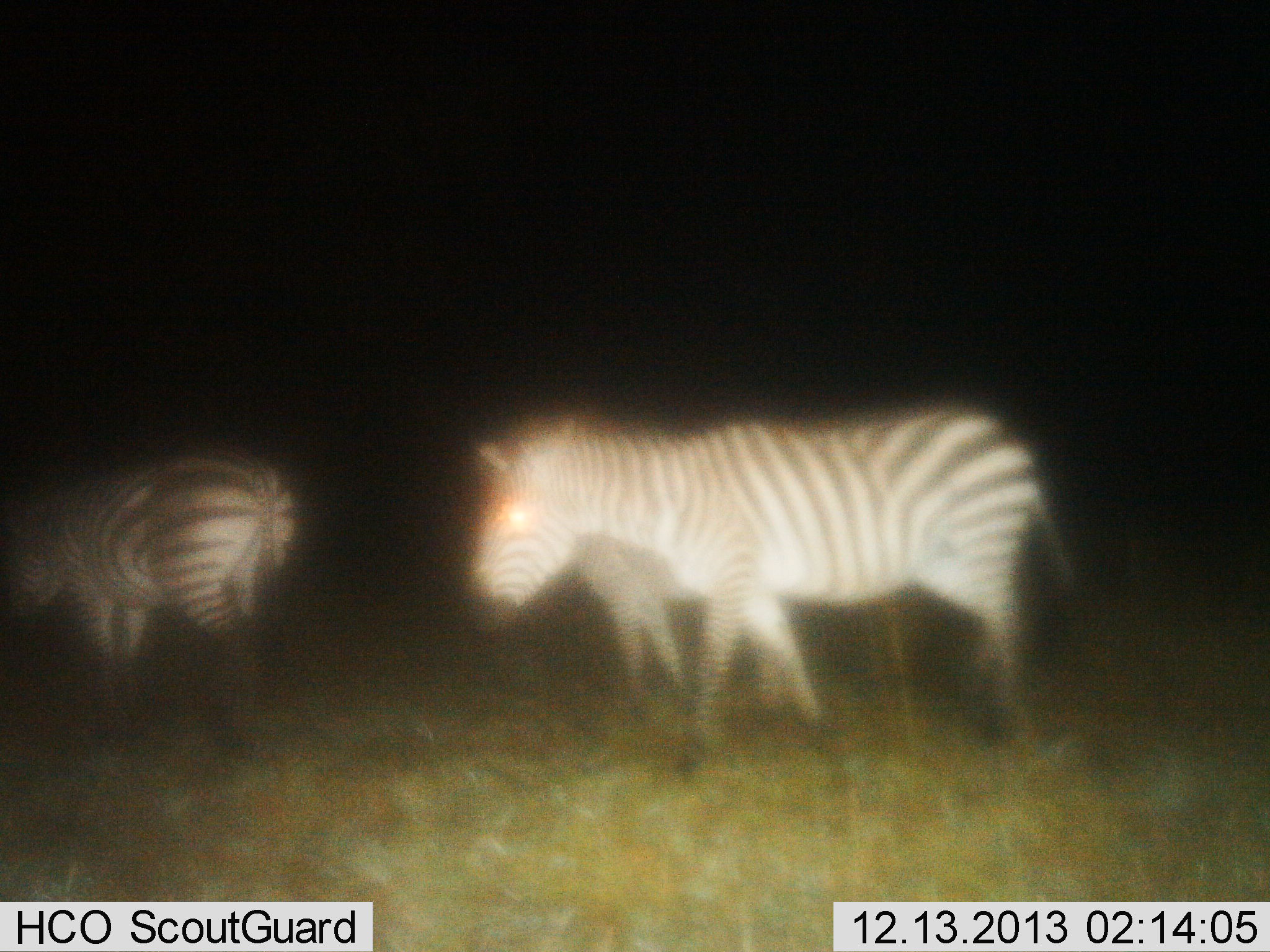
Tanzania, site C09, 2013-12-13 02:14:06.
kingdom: Animalia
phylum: Chordata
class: Mammalia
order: Perissodactyla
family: Equidae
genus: Equus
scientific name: Equus quagga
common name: plains zebra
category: zebra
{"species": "zebra (plains zebra) (Equus quagga)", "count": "3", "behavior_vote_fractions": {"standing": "90%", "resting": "0%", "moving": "50%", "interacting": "0%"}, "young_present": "10%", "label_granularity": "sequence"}